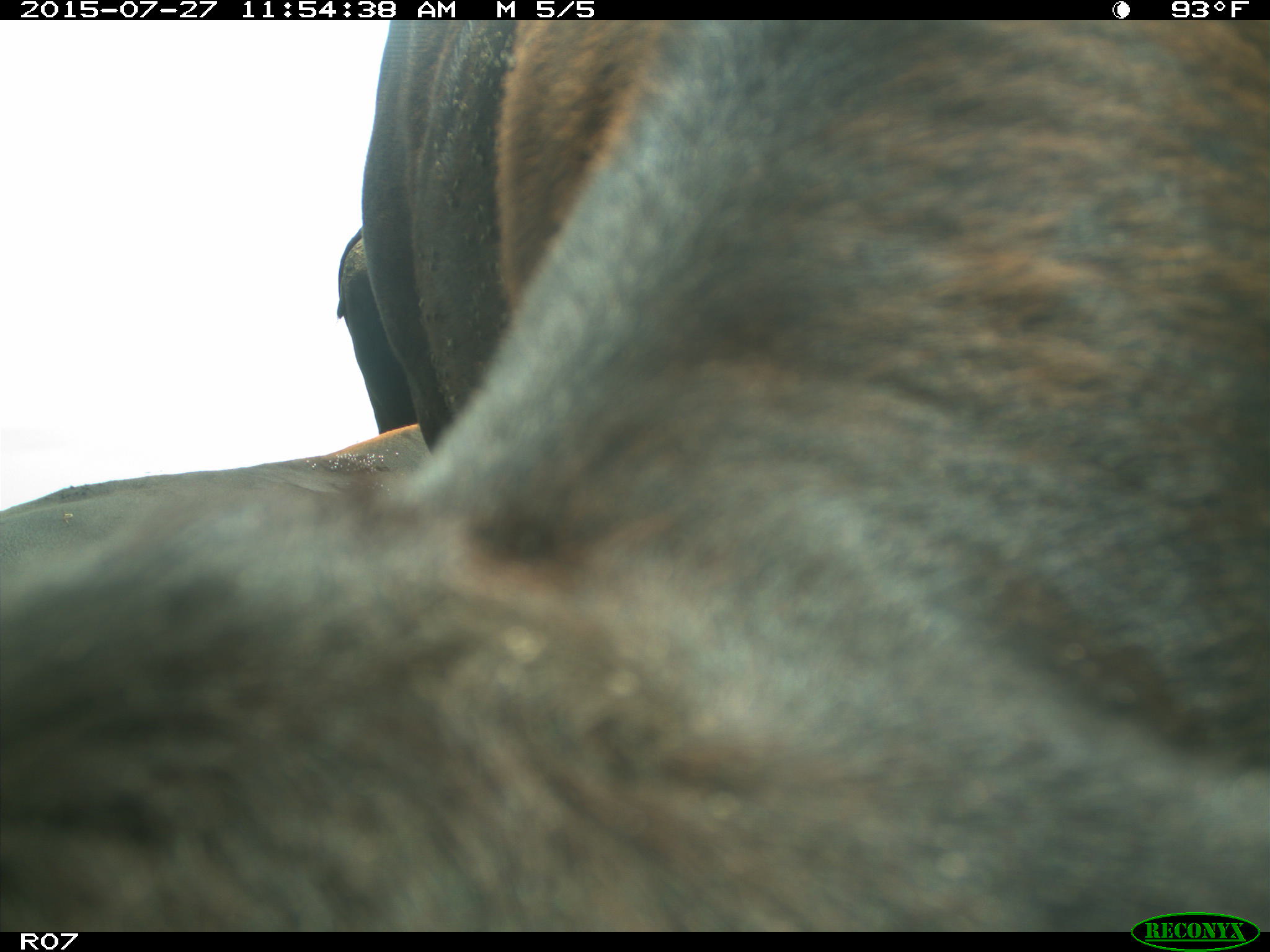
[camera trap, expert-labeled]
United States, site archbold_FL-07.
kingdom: Animalia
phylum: Chordata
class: Mammalia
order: Artiodactyla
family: Bovidae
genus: Bos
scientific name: Bos taurus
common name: domestic cow